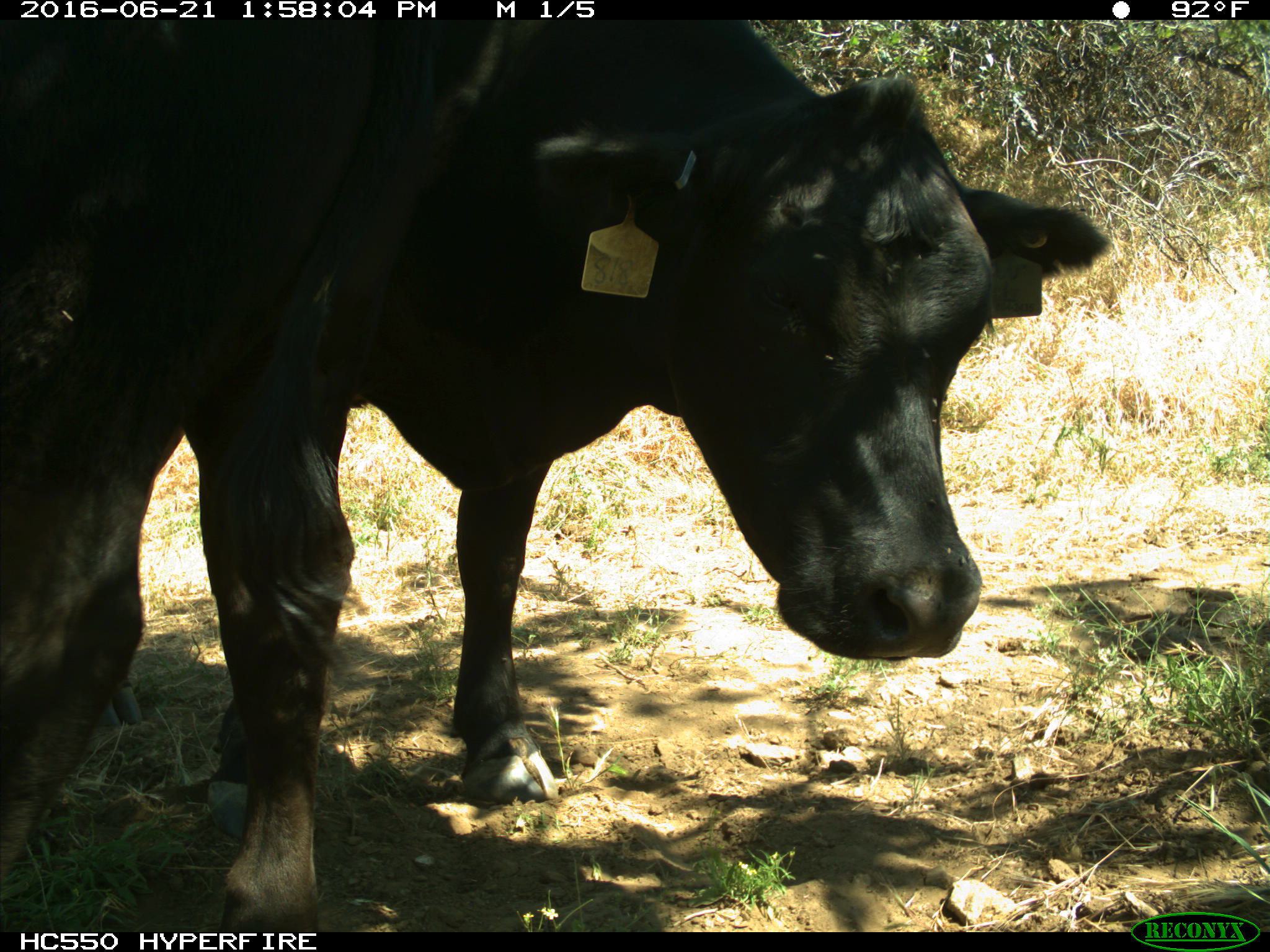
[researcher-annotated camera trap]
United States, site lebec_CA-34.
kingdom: Animalia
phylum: Chordata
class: Mammalia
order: Artiodactyla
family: Bovidae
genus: Bos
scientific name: Bos taurus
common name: domestic cow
Bos taurus (domestic cow).